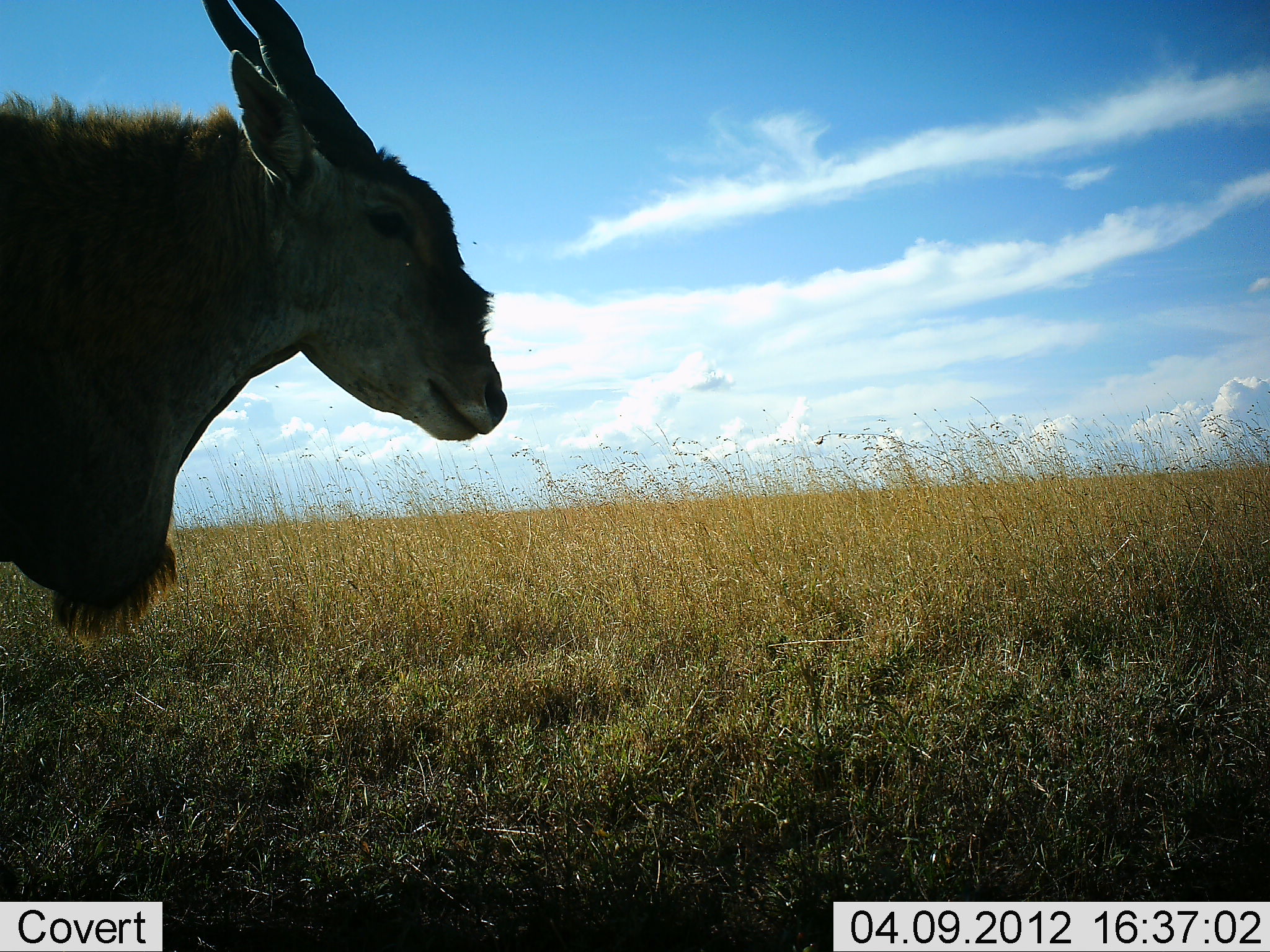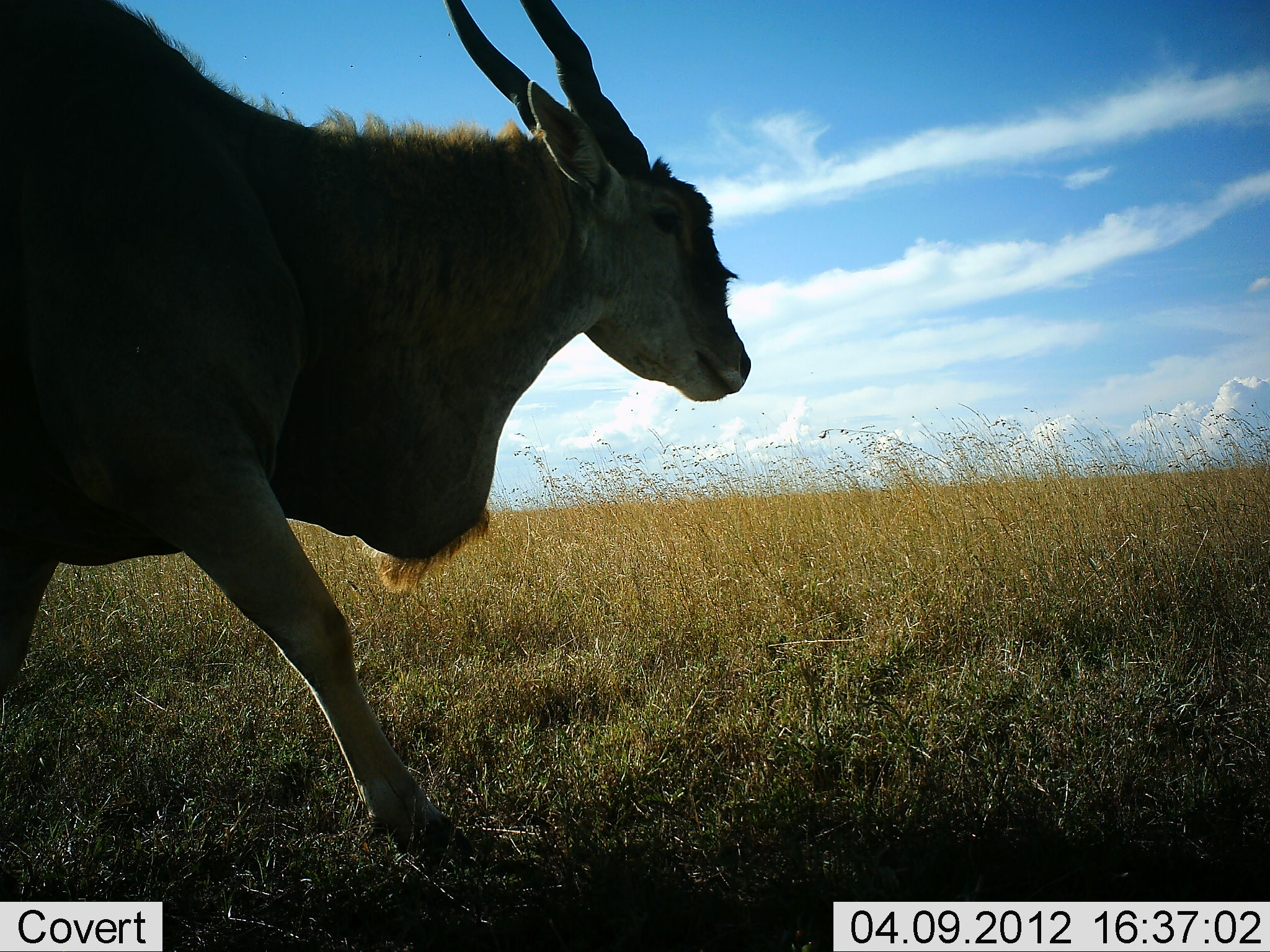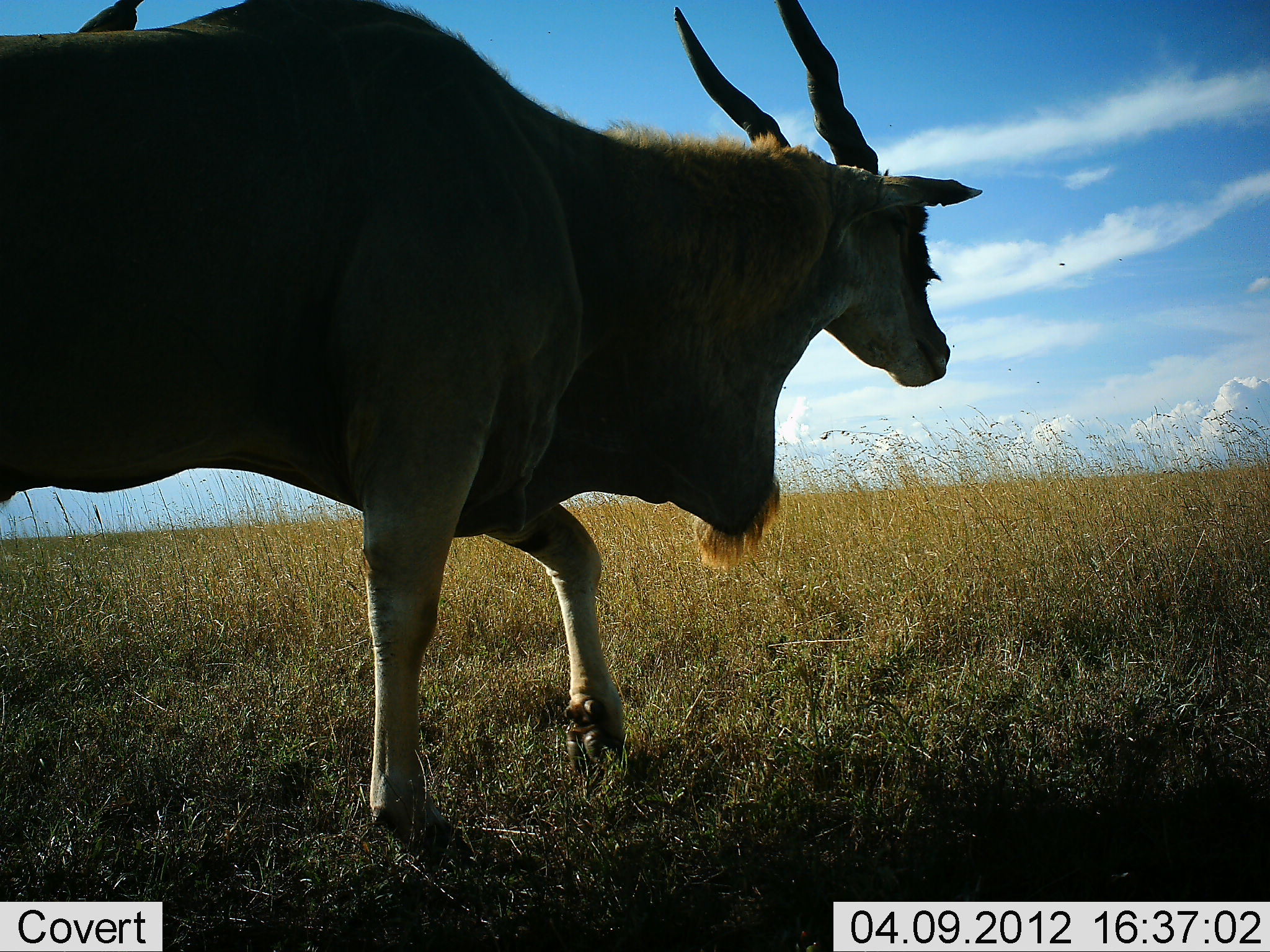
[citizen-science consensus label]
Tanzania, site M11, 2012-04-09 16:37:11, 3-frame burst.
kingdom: Animalia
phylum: Chordata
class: Mammalia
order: Artiodactyla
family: Bovidae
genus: Tragelaphus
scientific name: Tragelaphus oryx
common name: eland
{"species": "eland (Tragelaphus oryx)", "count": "1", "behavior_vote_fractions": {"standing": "5%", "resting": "0%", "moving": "100%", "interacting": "0%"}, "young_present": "0%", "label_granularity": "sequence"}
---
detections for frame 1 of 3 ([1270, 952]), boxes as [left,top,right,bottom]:
animal: [0,0,509,651]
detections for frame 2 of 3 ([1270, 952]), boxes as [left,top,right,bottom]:
animal: [0,2,754,894]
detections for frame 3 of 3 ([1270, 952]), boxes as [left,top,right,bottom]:
animal: [2,2,982,866]